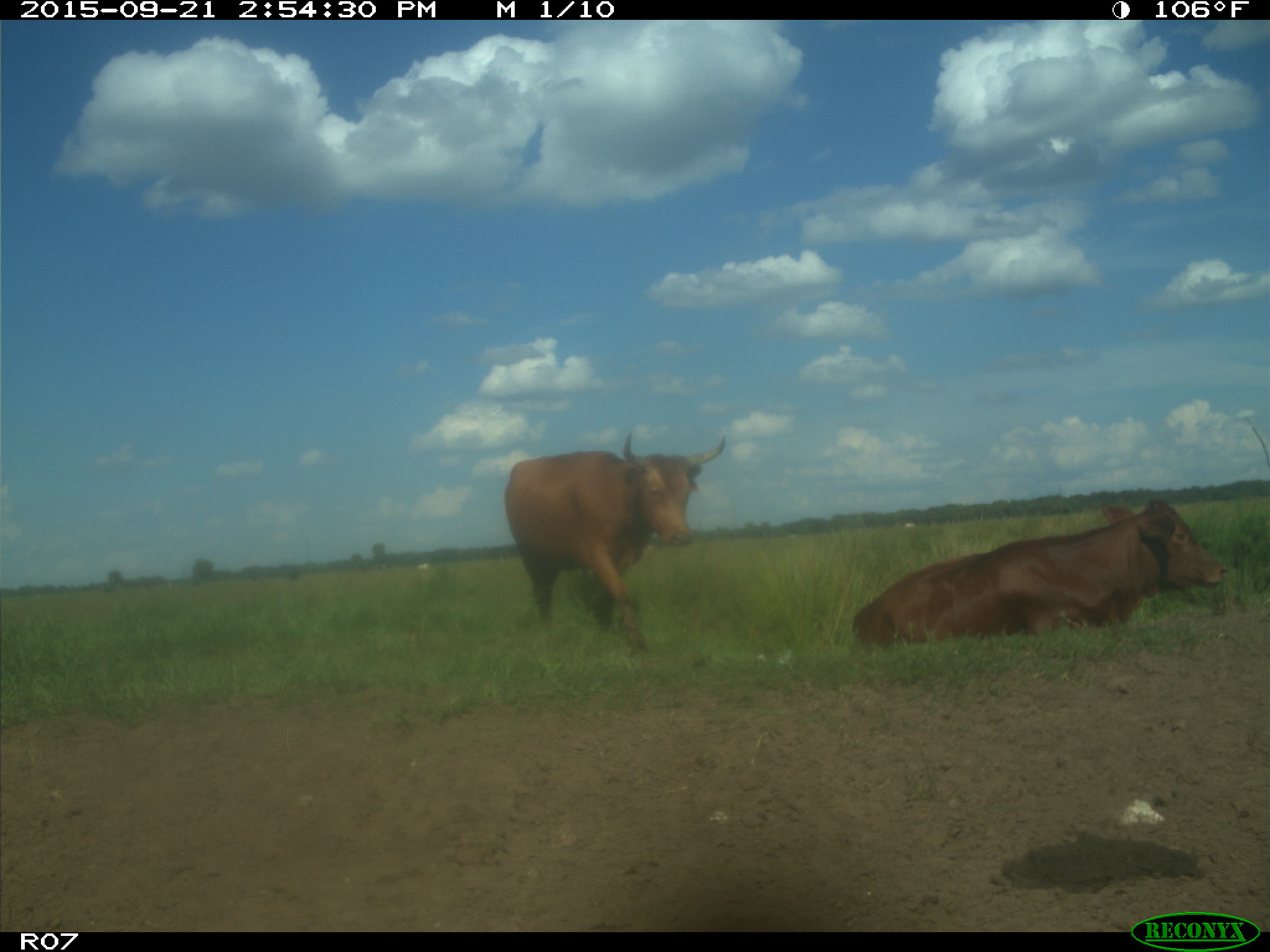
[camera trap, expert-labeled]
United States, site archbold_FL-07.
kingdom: Animalia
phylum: Chordata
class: Mammalia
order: Artiodactyla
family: Bovidae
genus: Bos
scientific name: Bos taurus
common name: domestic cow